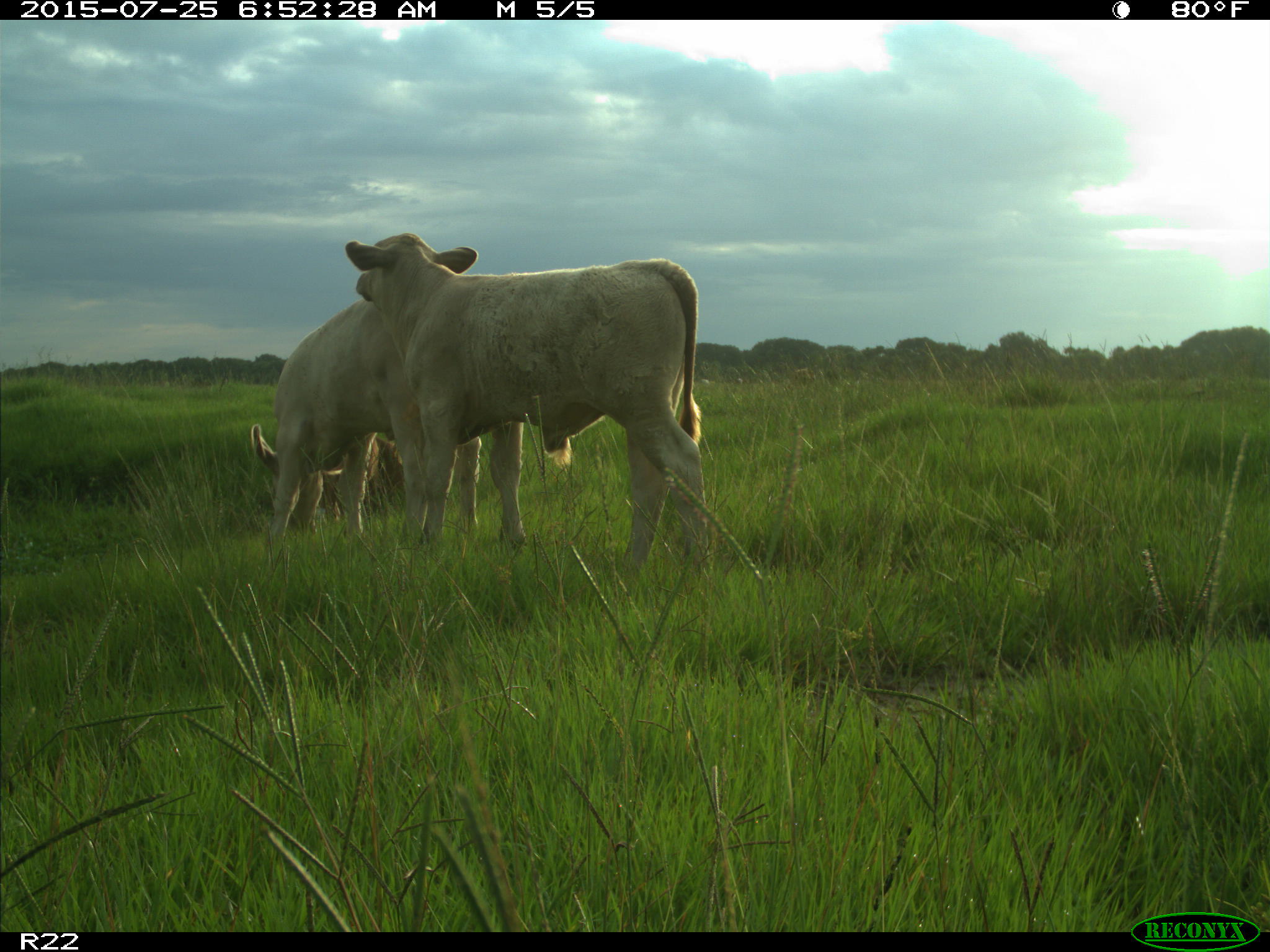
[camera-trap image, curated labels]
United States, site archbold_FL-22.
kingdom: Animalia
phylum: Chordata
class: Mammalia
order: Artiodactyla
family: Bovidae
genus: Bos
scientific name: Bos taurus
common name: domestic cow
Bos taurus (domestic cow).